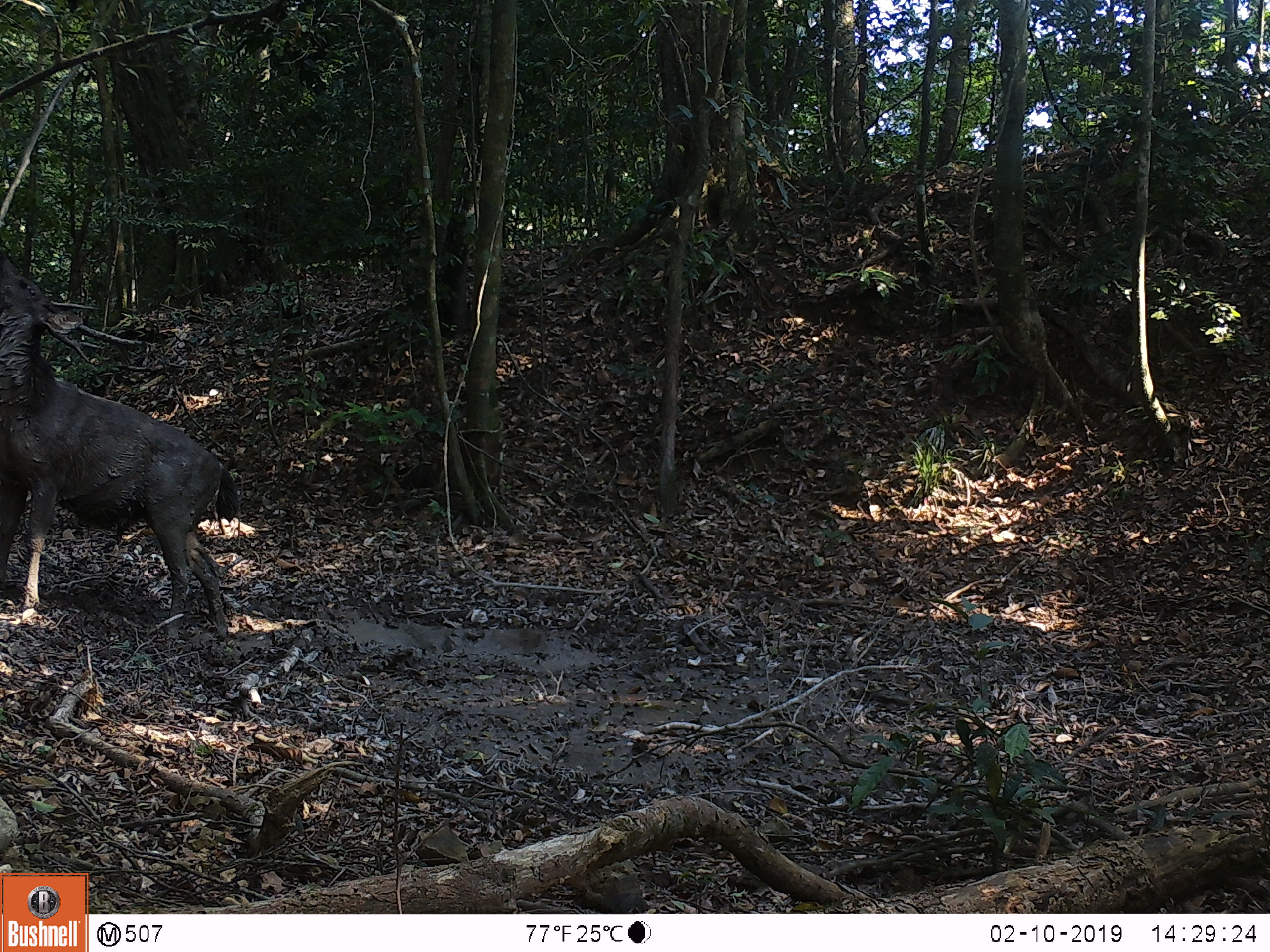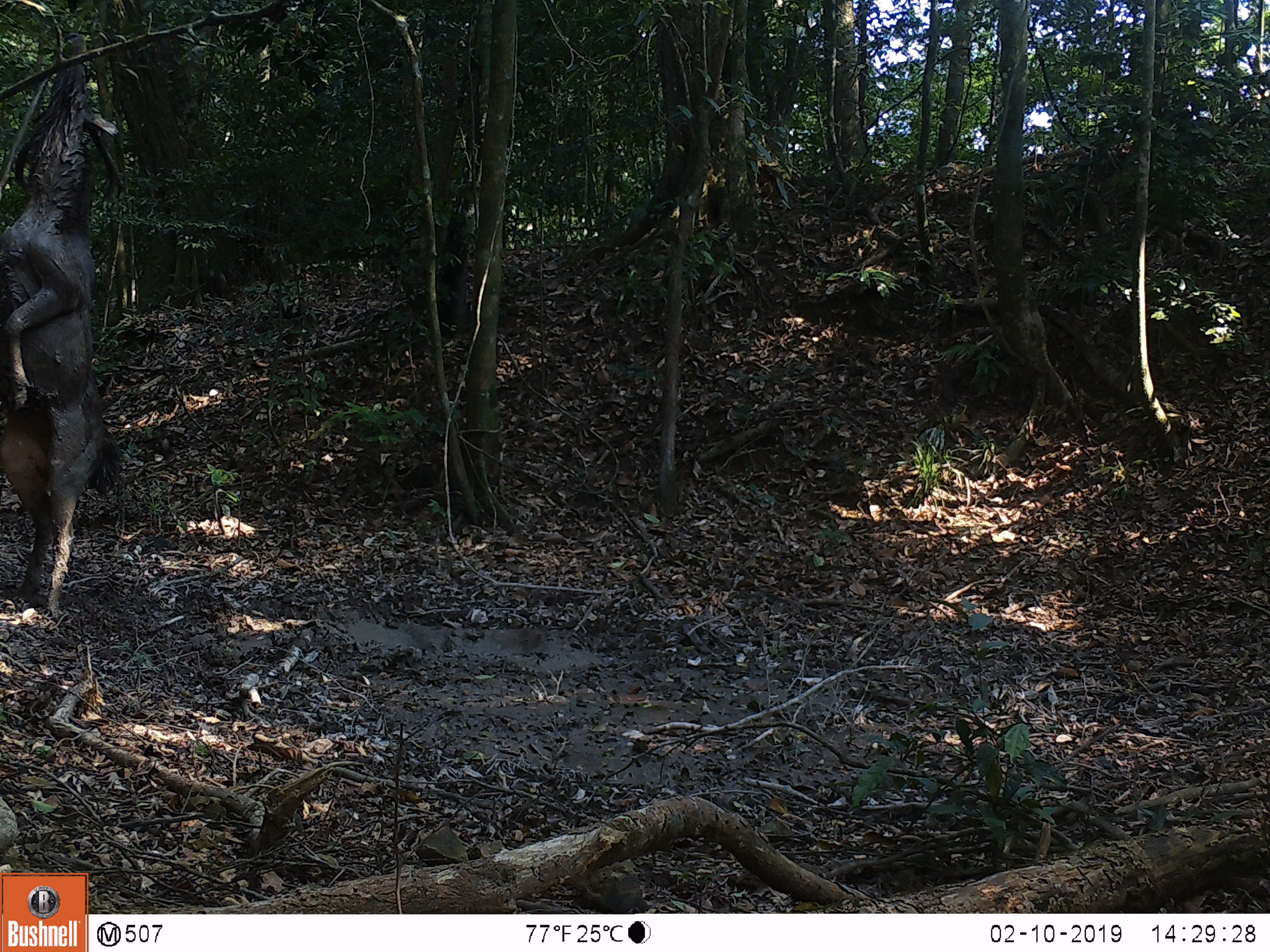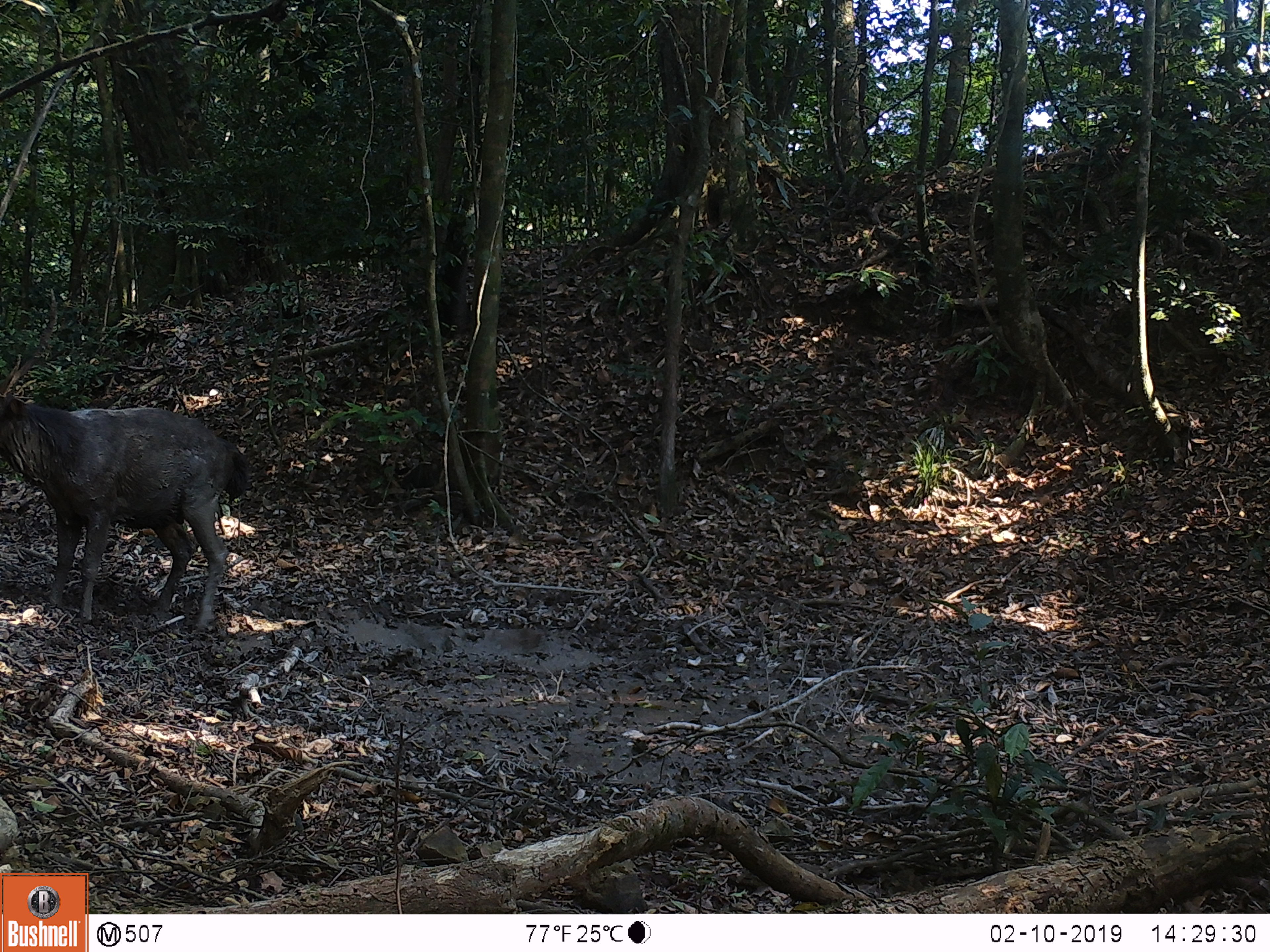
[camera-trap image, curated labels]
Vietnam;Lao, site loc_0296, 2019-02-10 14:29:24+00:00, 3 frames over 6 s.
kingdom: Animalia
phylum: Chordata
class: Mammalia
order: Artiodactyla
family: Cervidae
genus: Rusa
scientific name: Rusa unicolor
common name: sambar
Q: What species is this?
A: Sambar (Rusa unicolor).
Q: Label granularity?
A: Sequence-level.